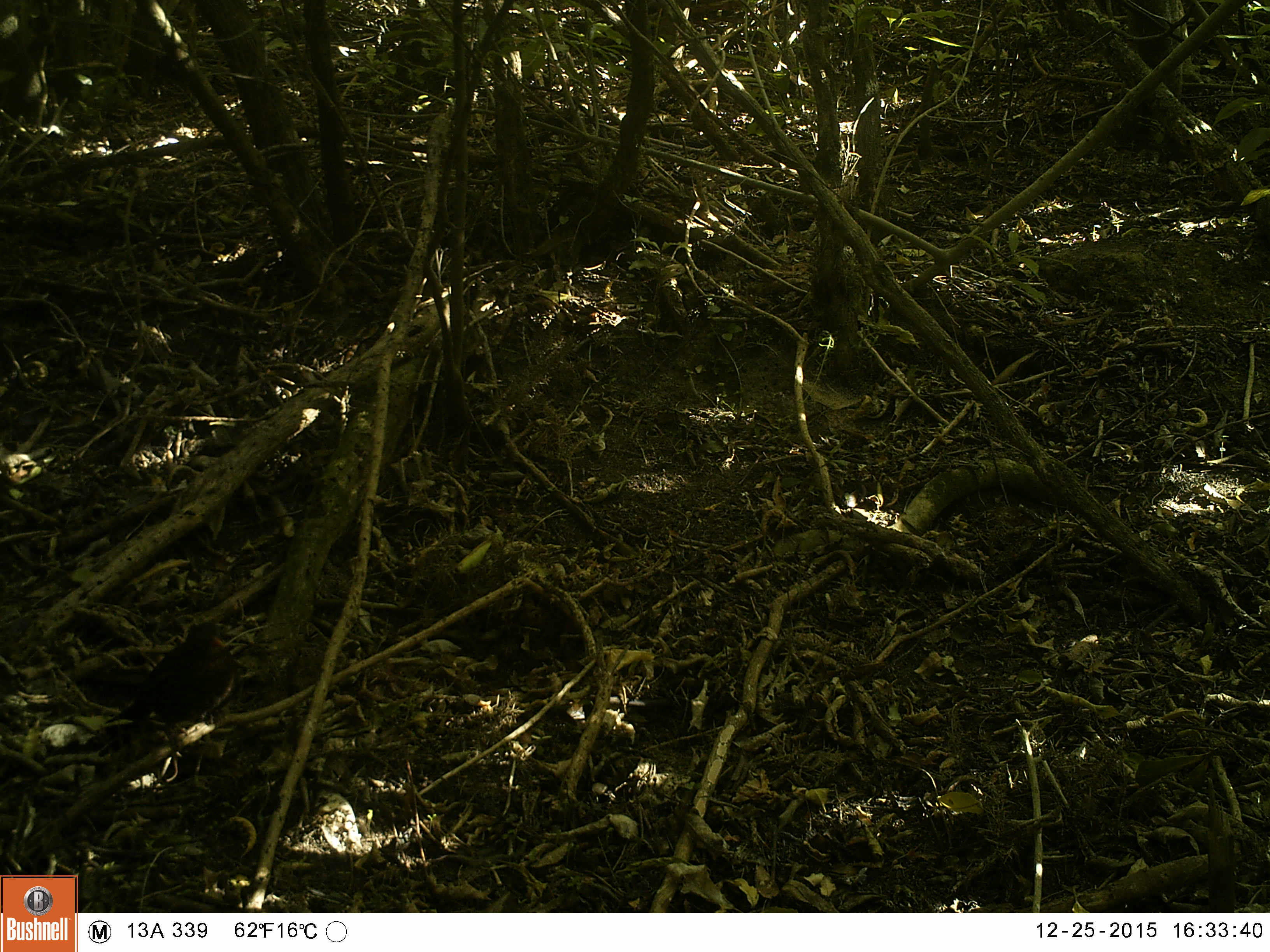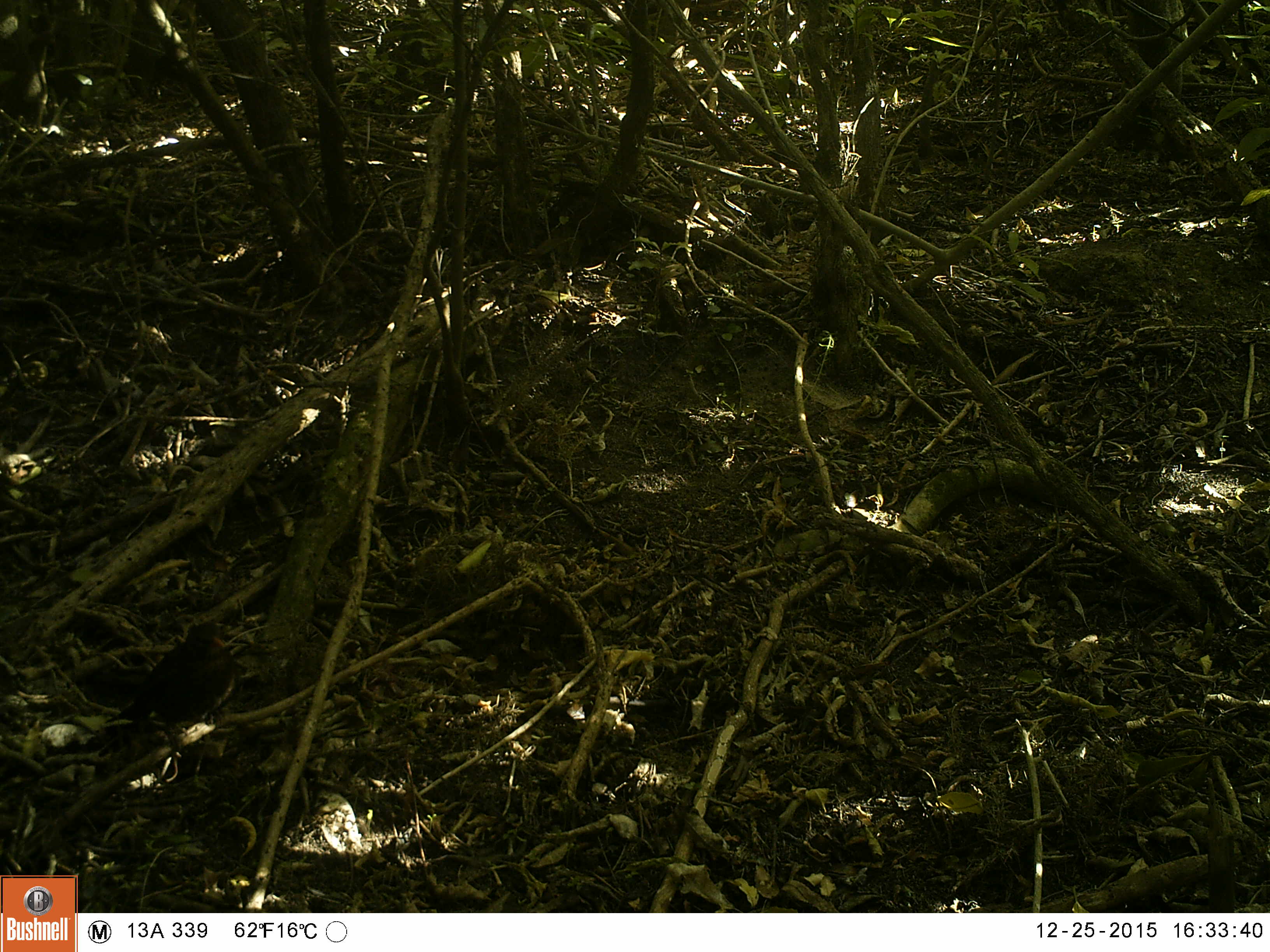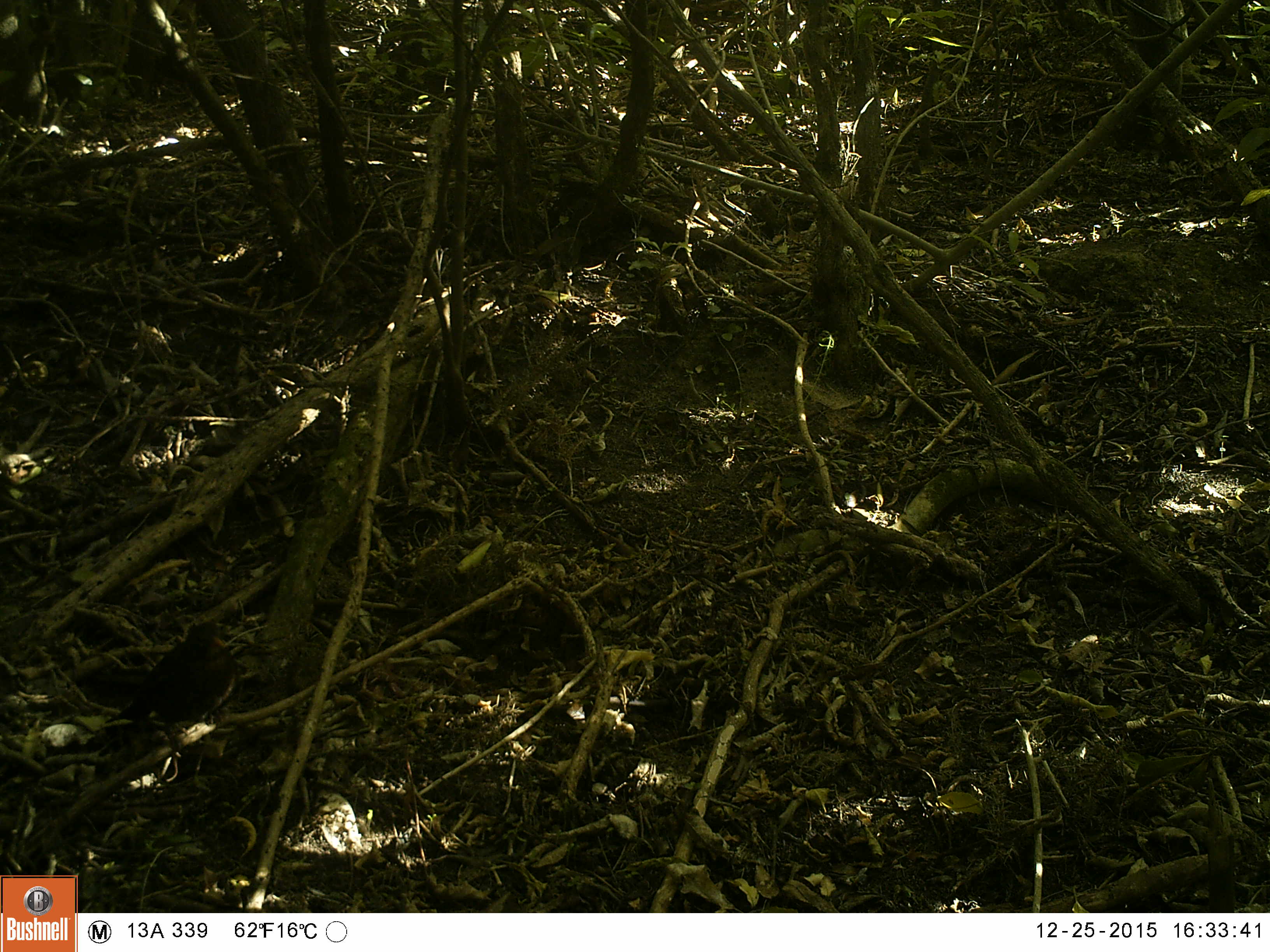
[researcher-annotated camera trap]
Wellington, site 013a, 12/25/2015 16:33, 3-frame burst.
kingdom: Animalia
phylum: Chordata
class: Aves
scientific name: Aves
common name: bird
Bird (Aves).